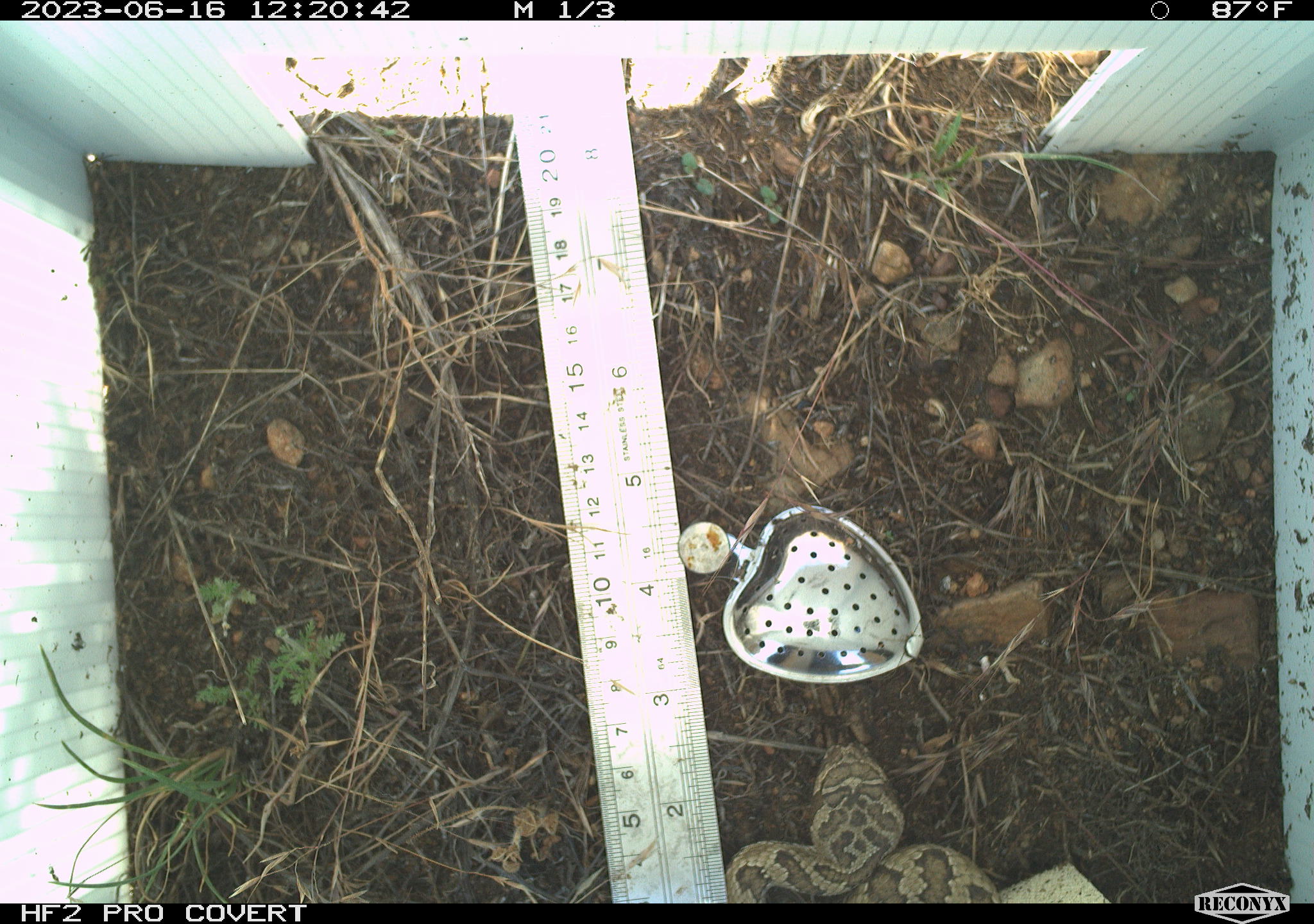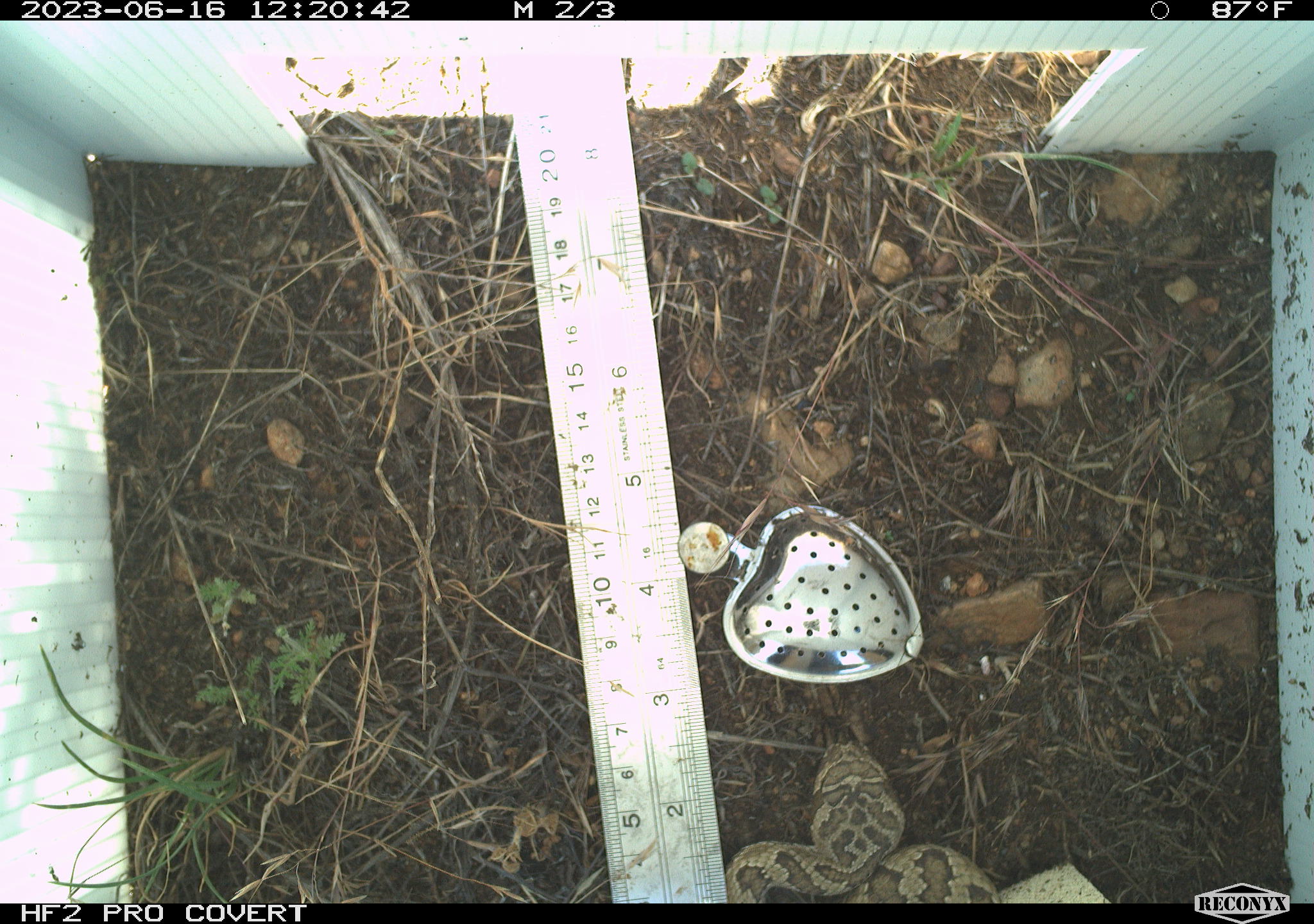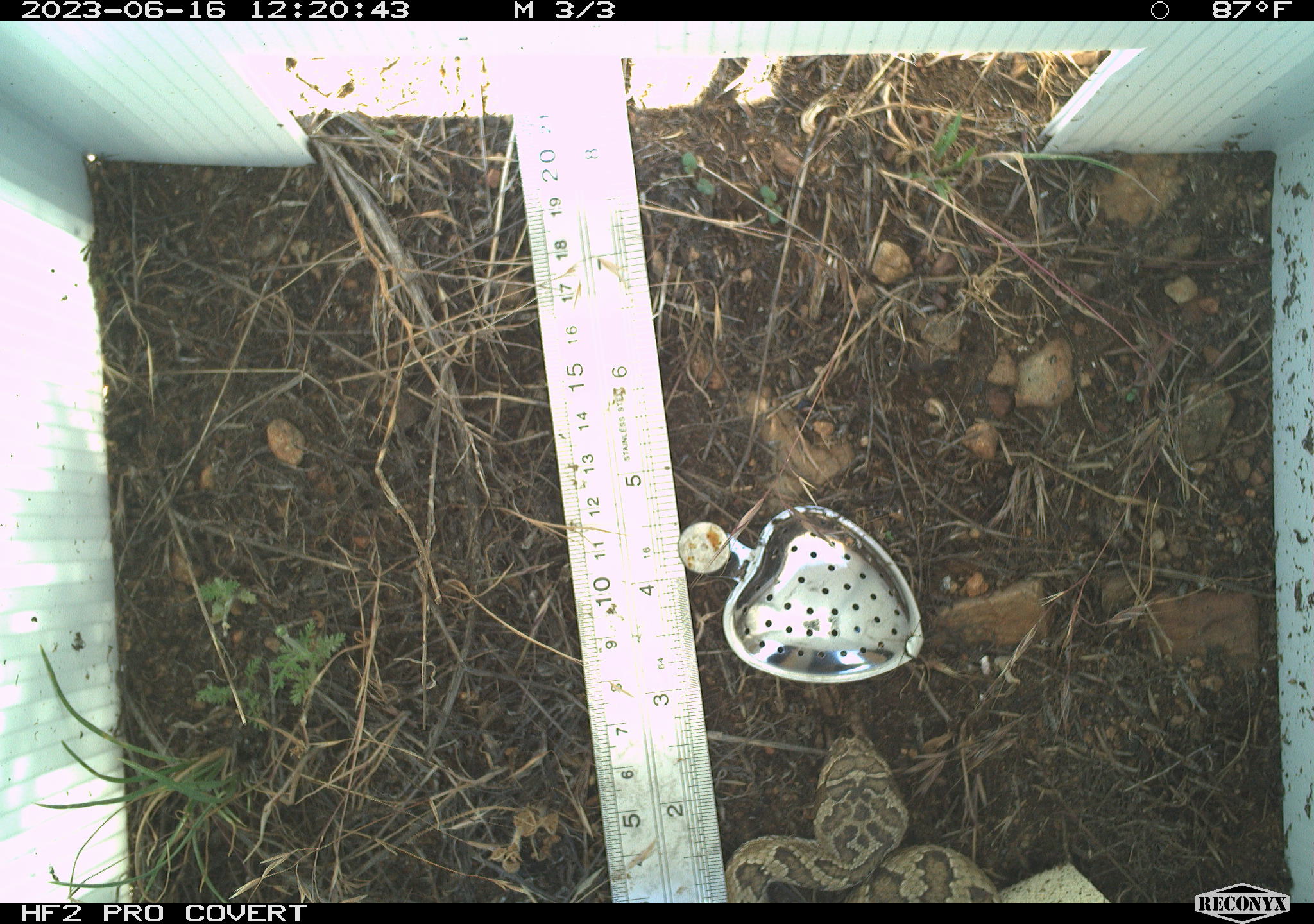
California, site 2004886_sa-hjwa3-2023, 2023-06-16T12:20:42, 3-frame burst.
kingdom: Animalia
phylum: Chordata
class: Reptilia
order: Squamata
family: Viperidae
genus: Crotalus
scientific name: Crotalus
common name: rattlers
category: crotalus species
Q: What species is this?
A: Crotalus species (rattlers) (Crotalus).